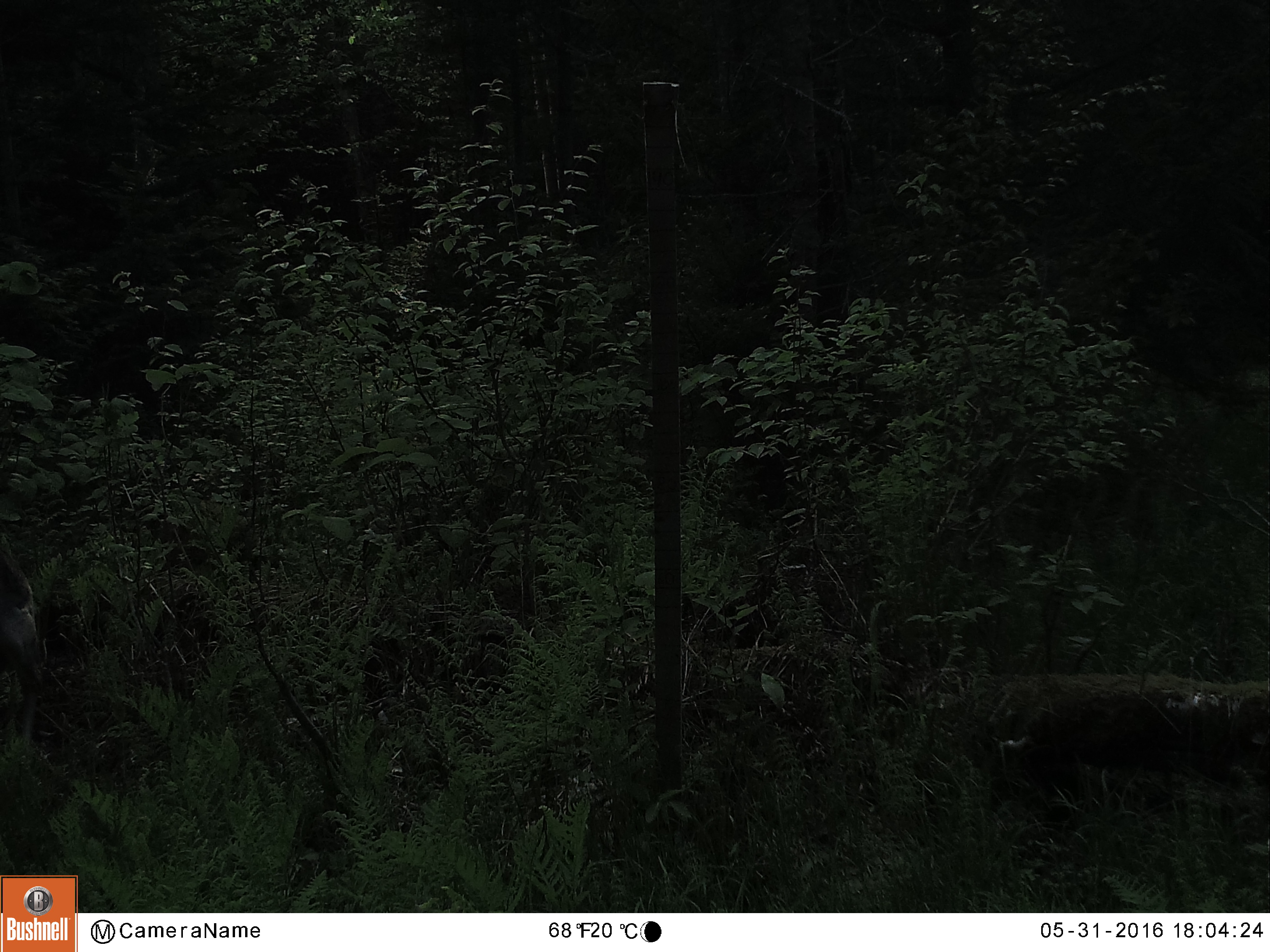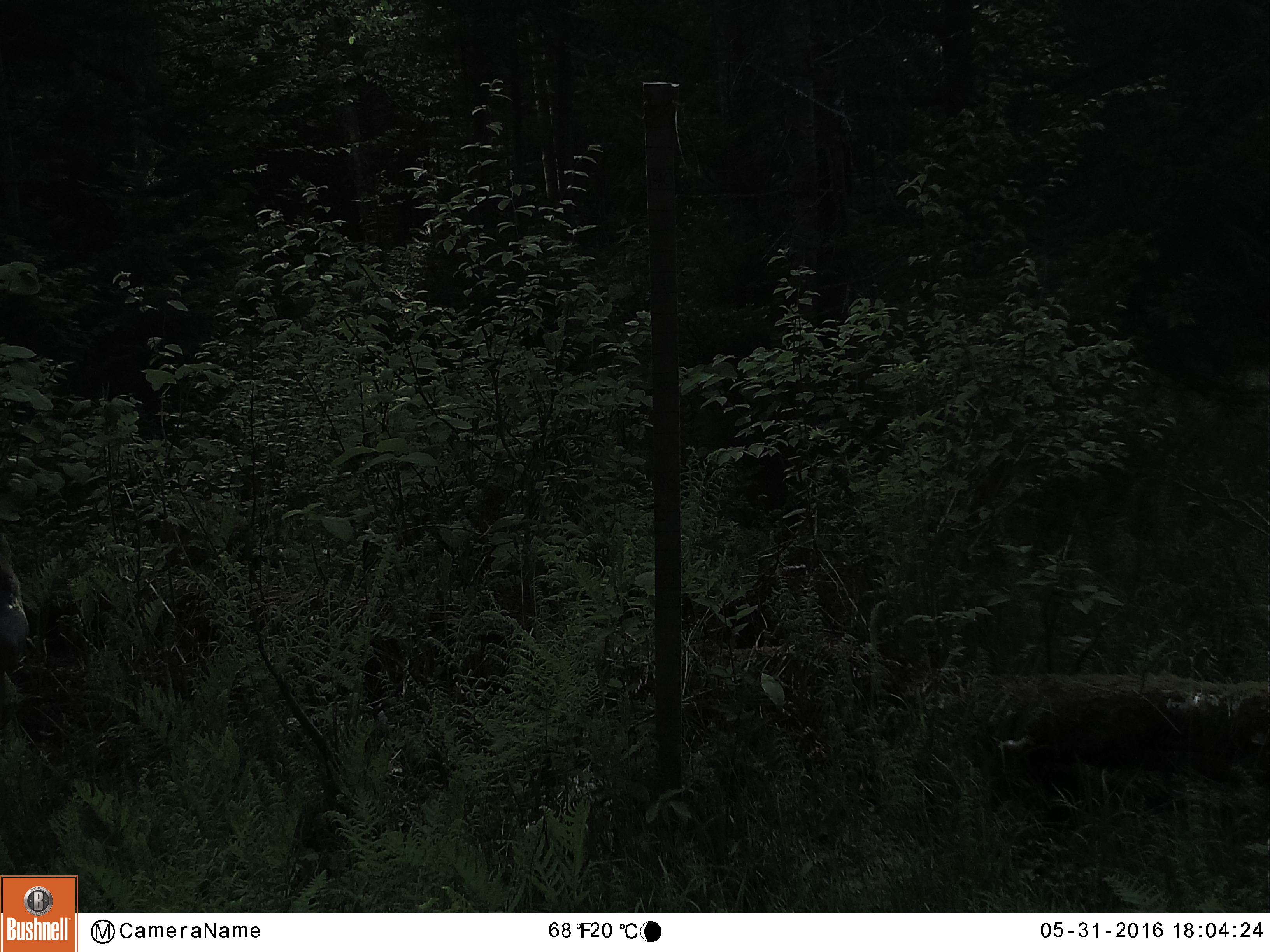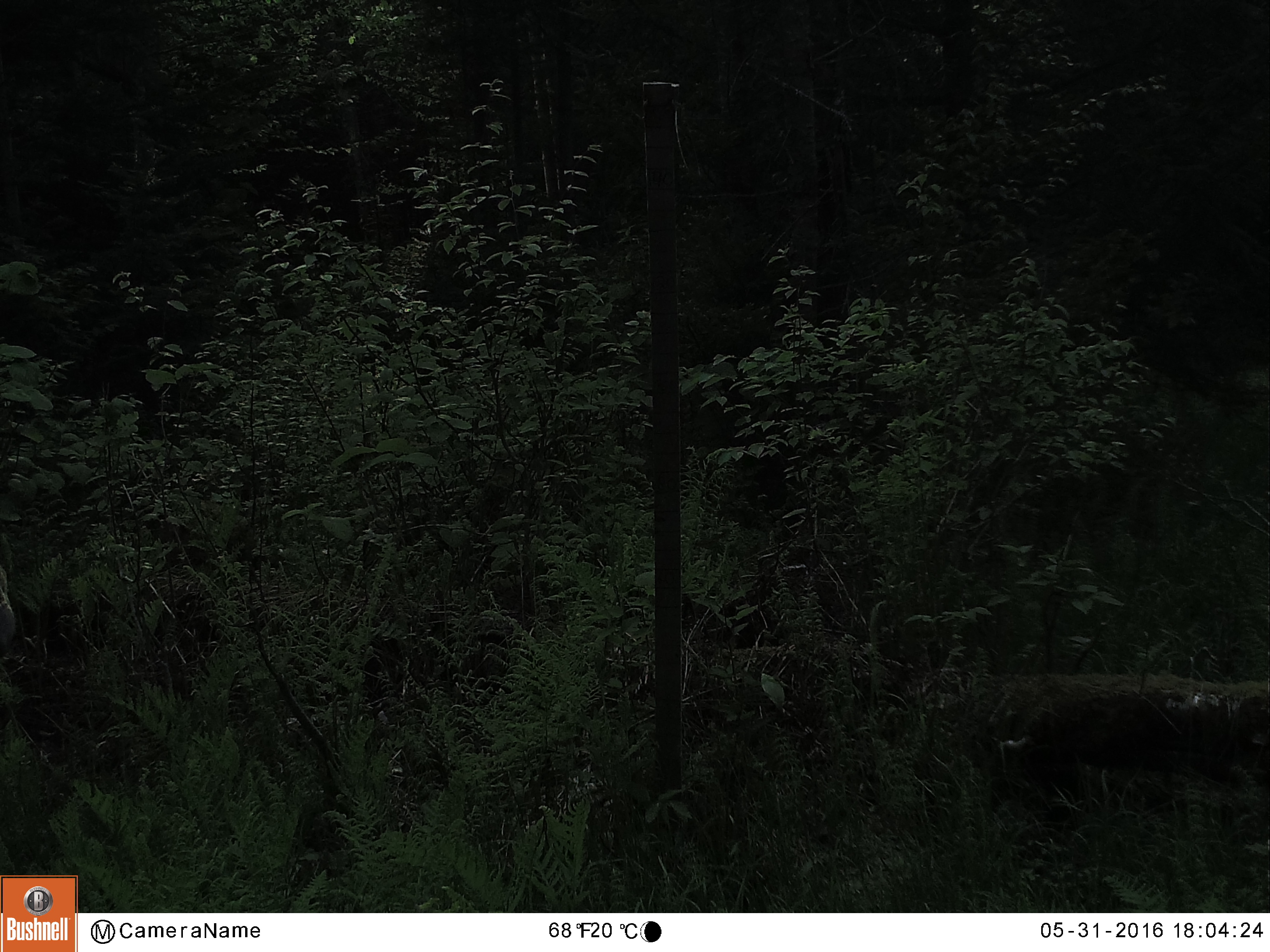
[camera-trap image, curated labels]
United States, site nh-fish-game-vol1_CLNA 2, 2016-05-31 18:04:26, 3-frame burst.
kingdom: Animalia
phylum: Chordata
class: Mammalia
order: Artiodactyla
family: Cervidae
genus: Odocoileus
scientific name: Odocoileus virginianus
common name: white-tailed deer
White-tailed deer (Odocoileus virginianus).